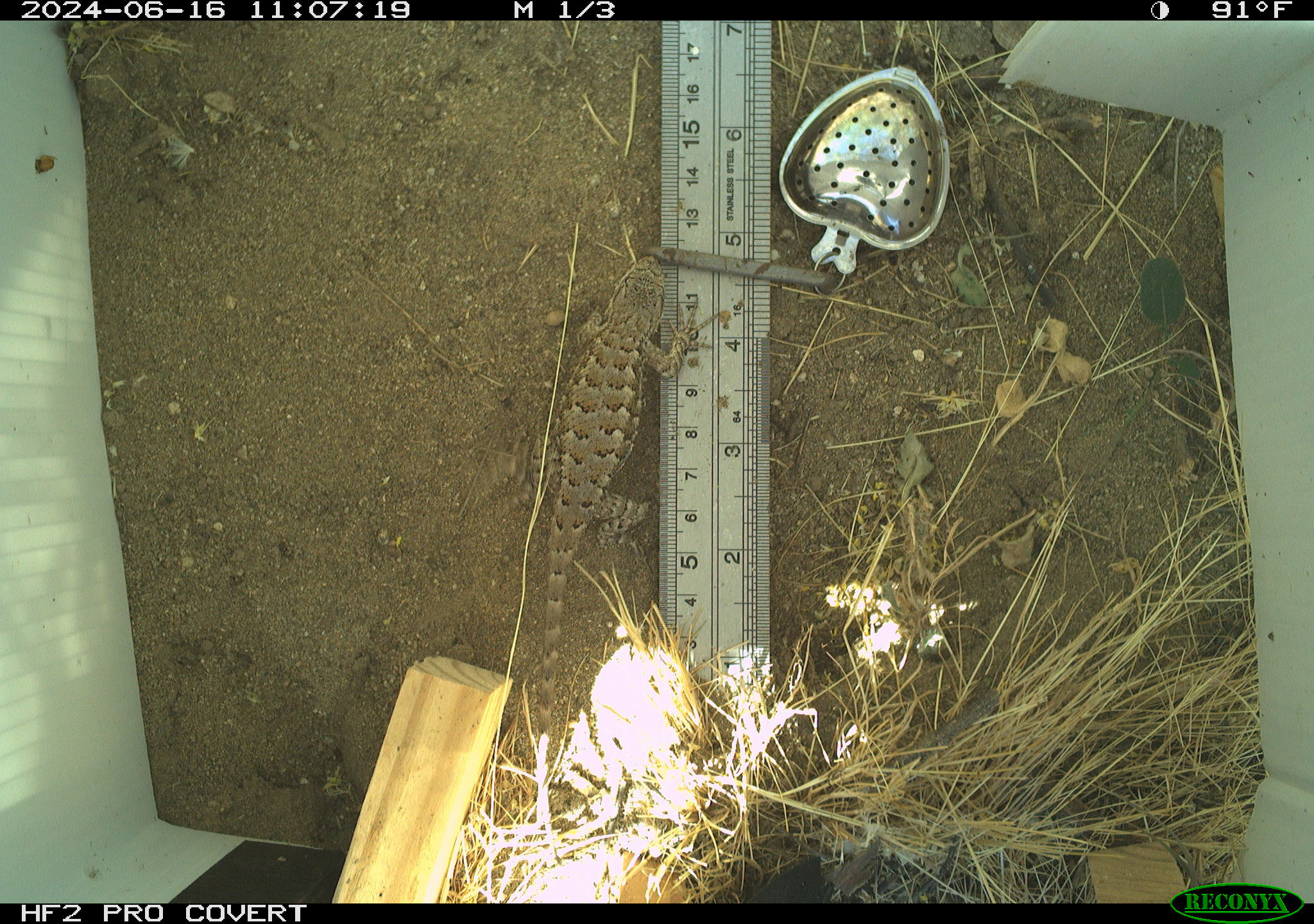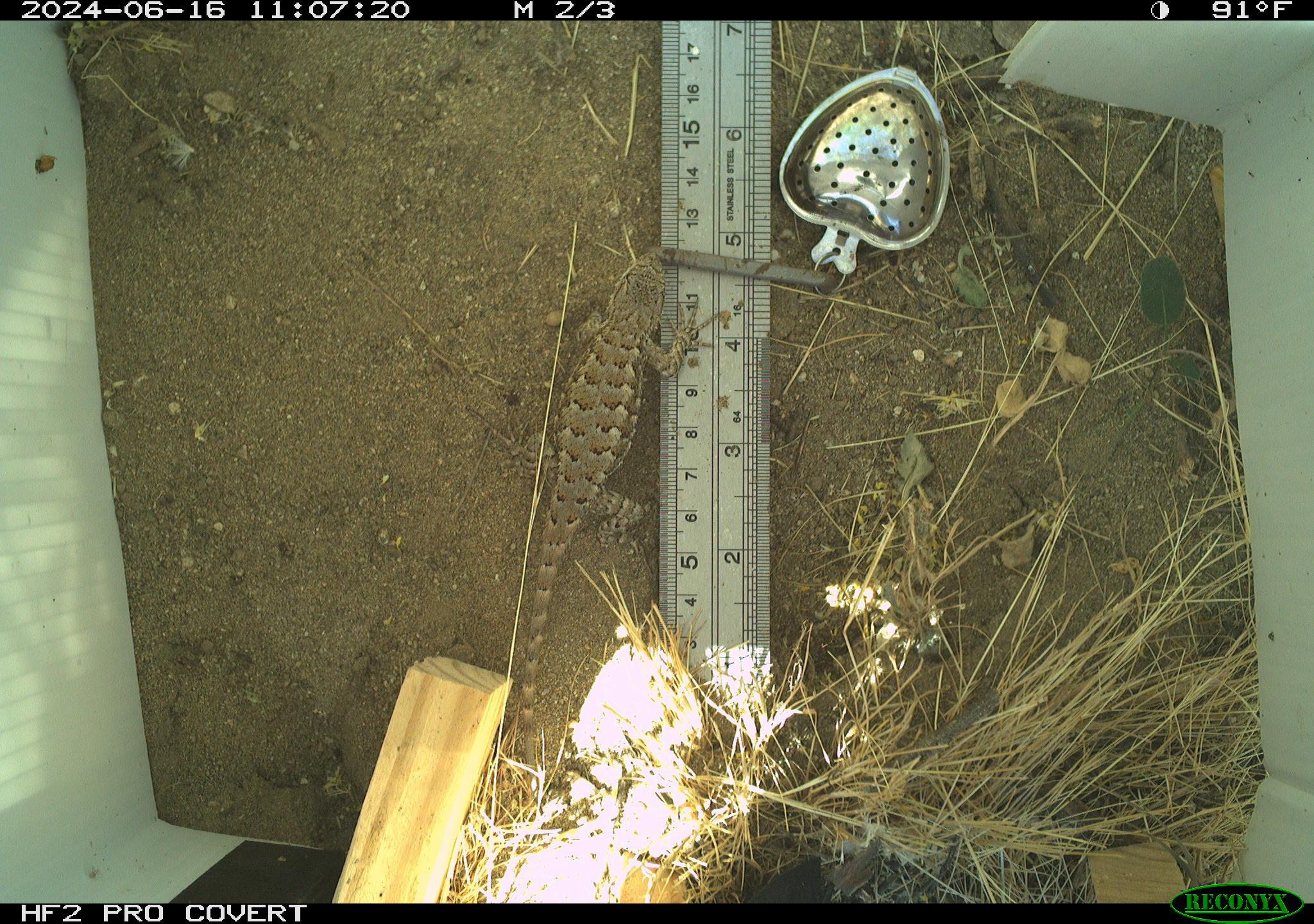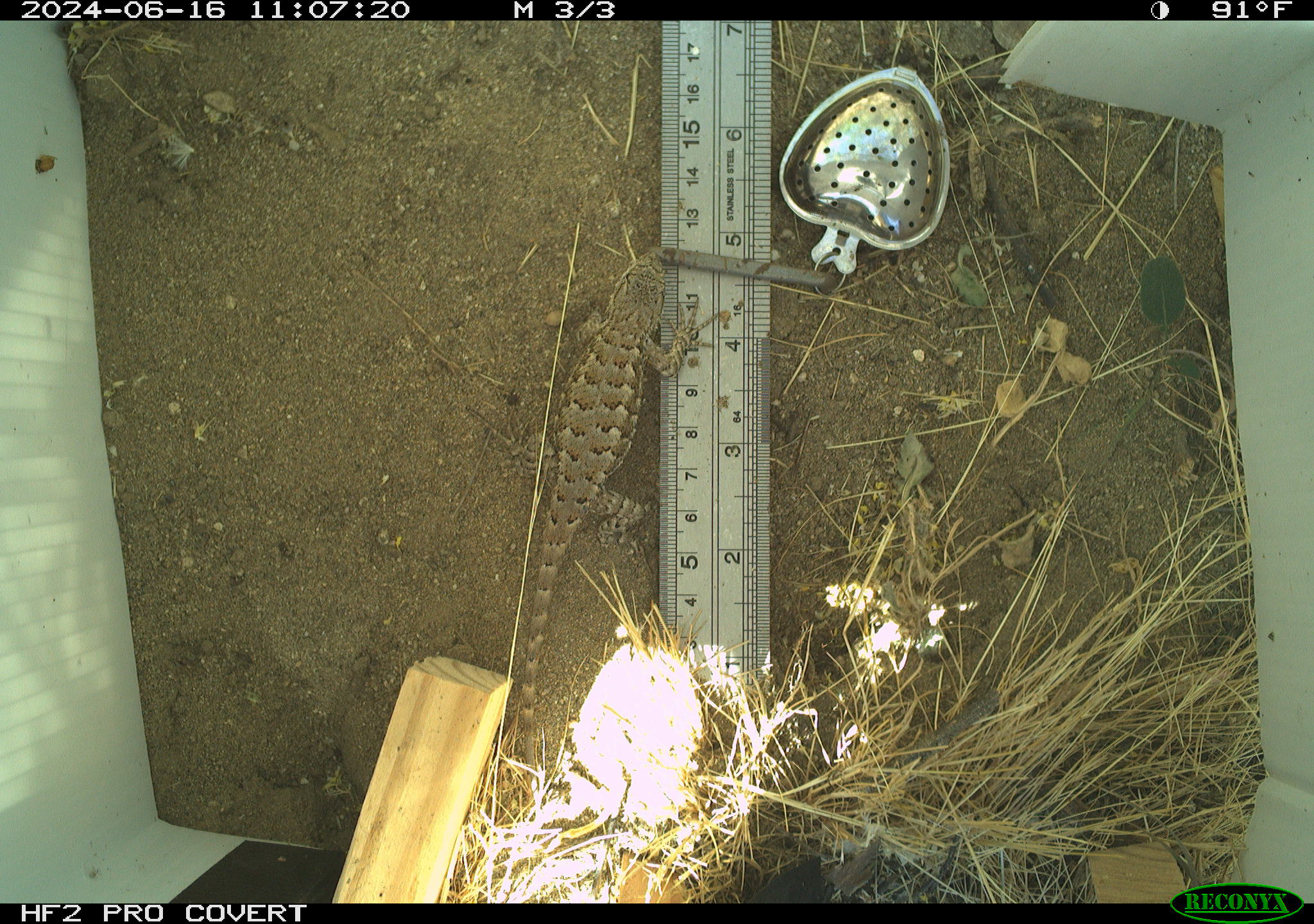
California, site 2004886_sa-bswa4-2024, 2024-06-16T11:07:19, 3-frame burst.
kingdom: Animalia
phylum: Chordata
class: Reptilia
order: Squamata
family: Phrynosomatidae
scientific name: Phrynosomatidae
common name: north american spiny lizards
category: sceloporus/uta species